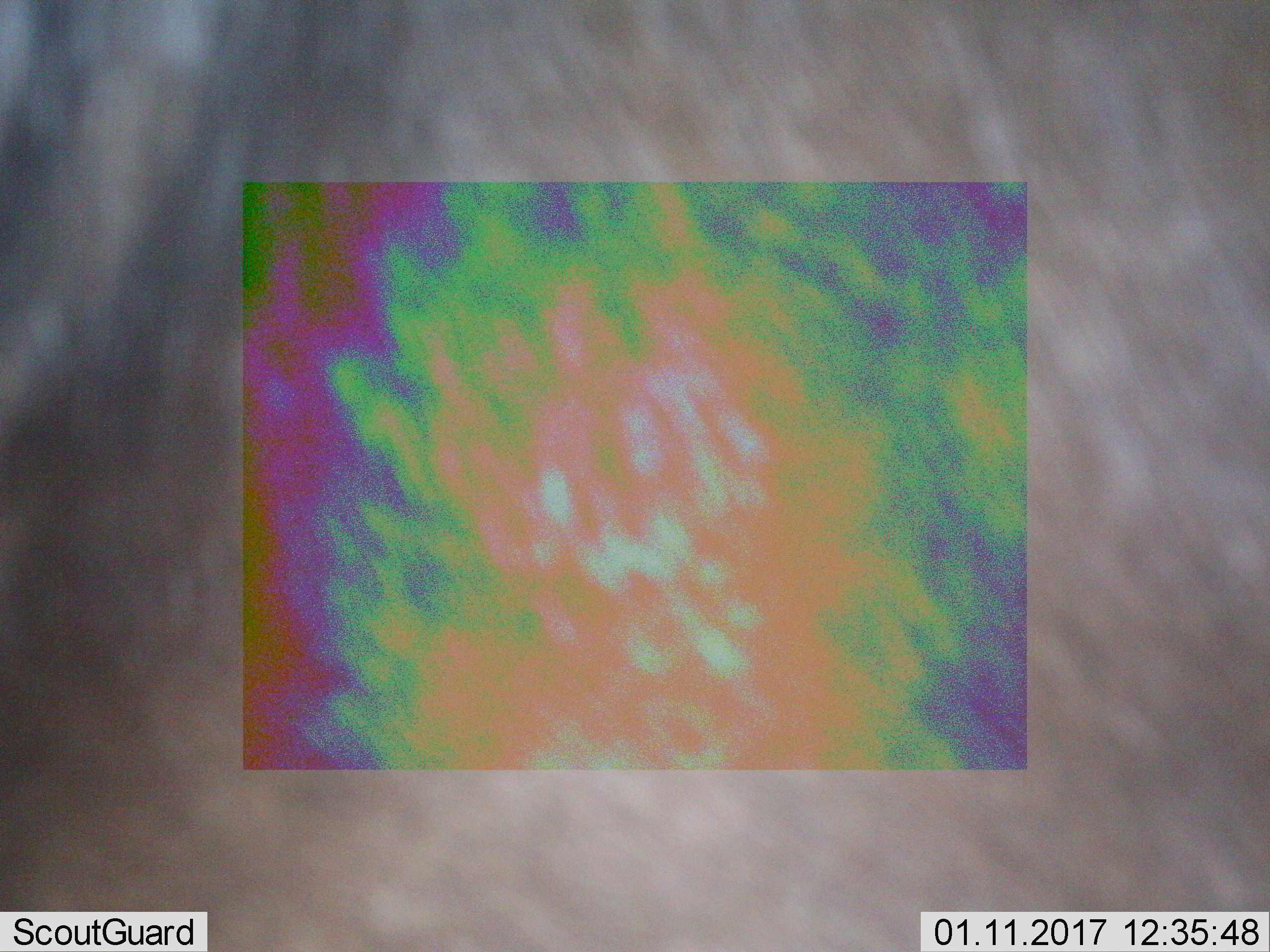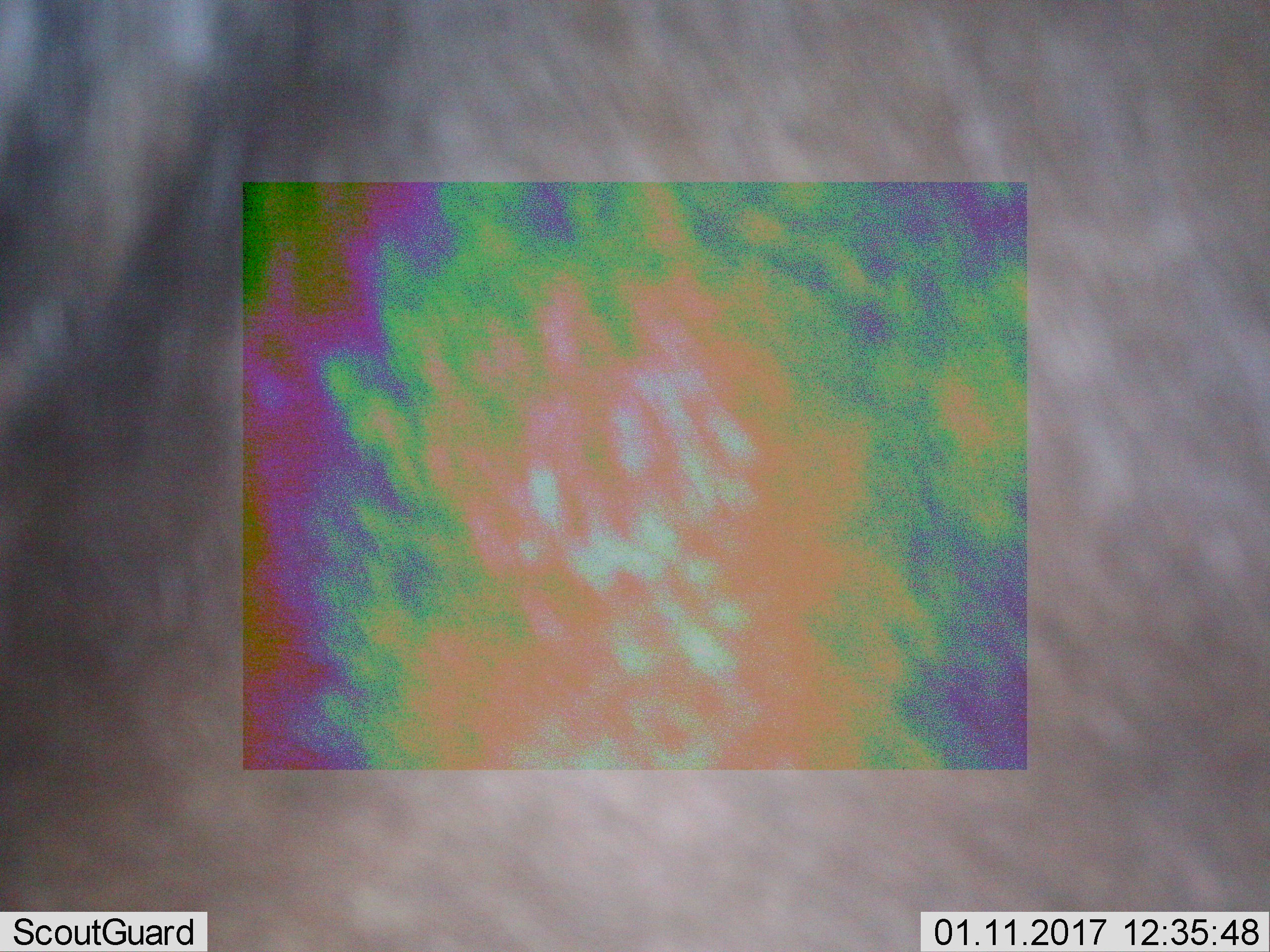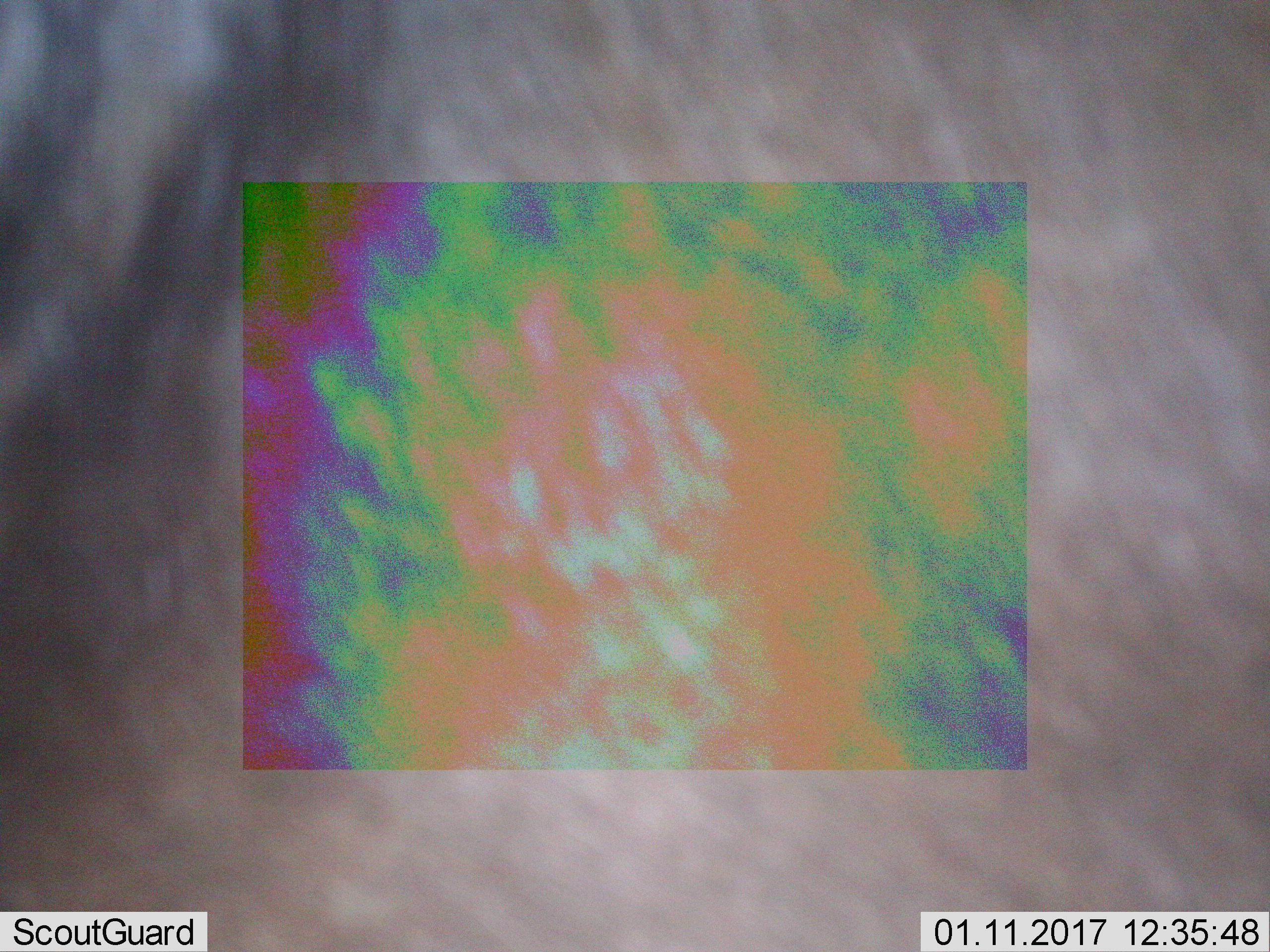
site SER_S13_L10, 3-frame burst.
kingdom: Animalia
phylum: Chordata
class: Mammalia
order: Artiodactyla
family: Bovidae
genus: Connochaetes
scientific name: Connochaetes taurinus taurinus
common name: blue wildebeest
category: wildebeestblue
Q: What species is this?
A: Wildebeestblue (blue wildebeest) (Connochaetes taurinus taurinus).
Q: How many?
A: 1.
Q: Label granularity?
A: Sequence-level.